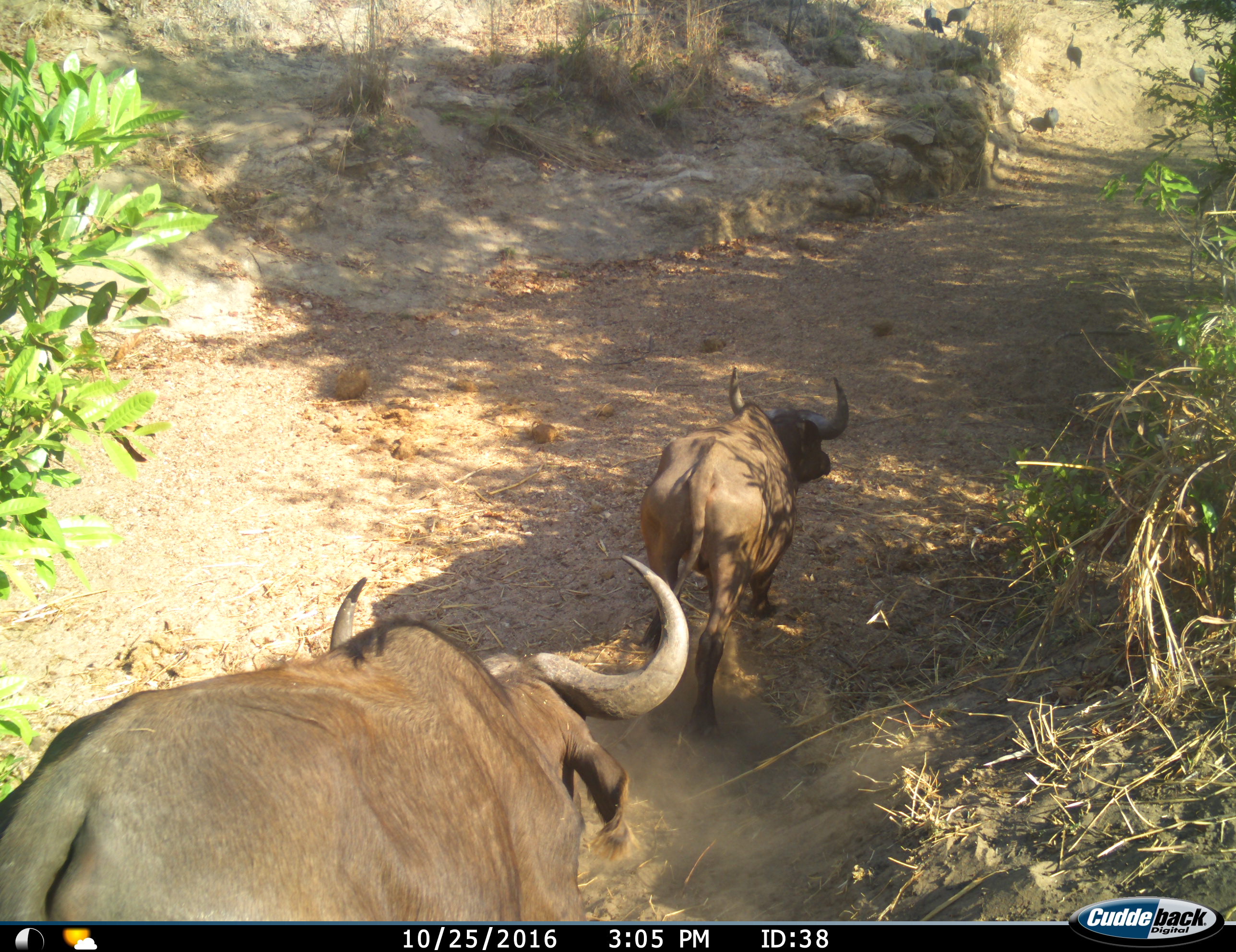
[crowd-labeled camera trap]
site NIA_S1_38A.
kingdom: Animalia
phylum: Chordata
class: Mammalia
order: Artiodactyla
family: Bovidae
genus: Syncerus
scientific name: Syncerus caffer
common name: african buffalo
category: buffalo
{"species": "buffalo (african buffalo) (Syncerus caffer)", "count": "2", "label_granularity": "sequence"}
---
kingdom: Animalia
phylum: Chordata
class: Aves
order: Galliformes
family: Numididae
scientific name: Numididae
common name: guineafowl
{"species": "guineafowl (Numididae)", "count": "7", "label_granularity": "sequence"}